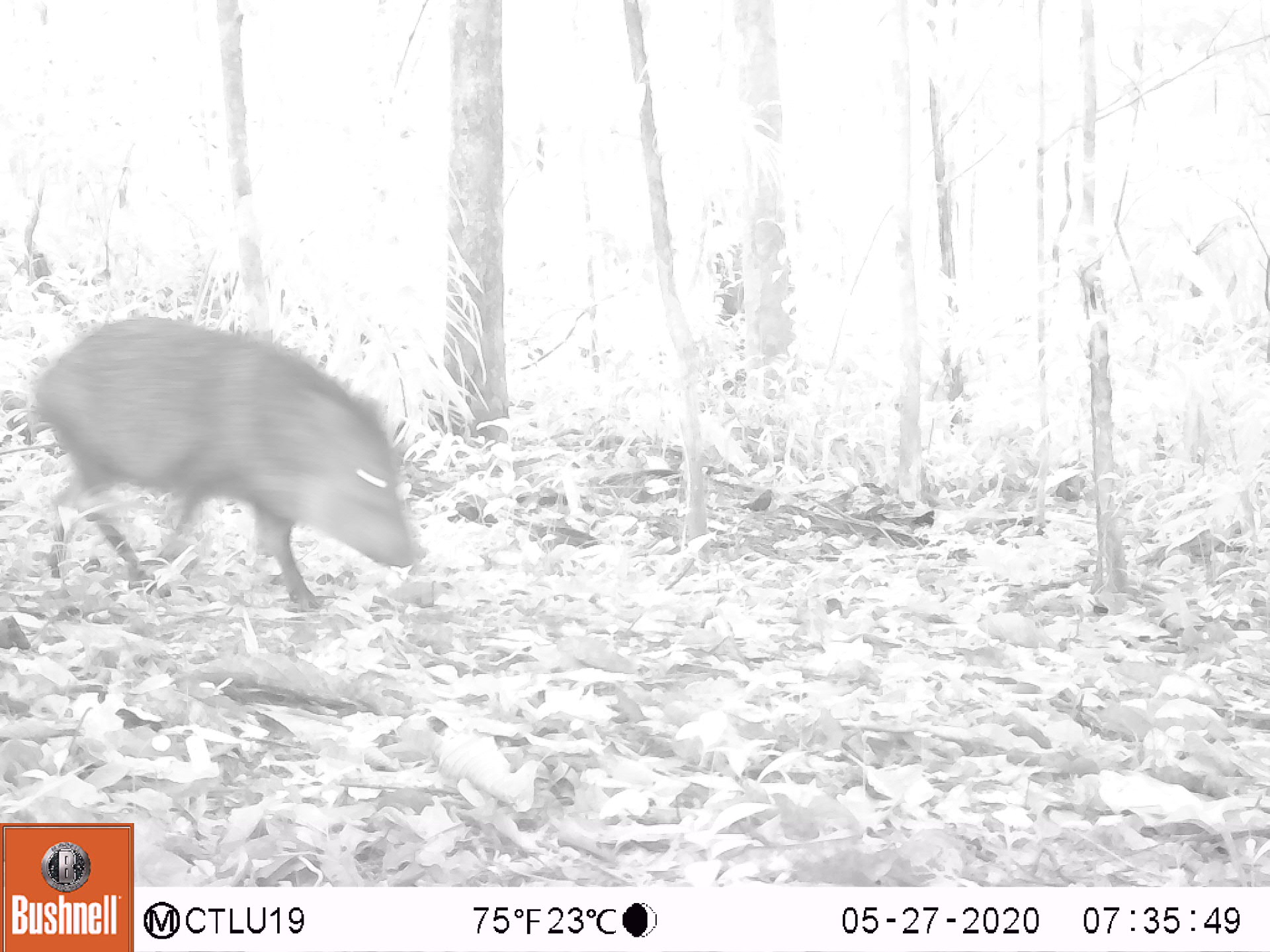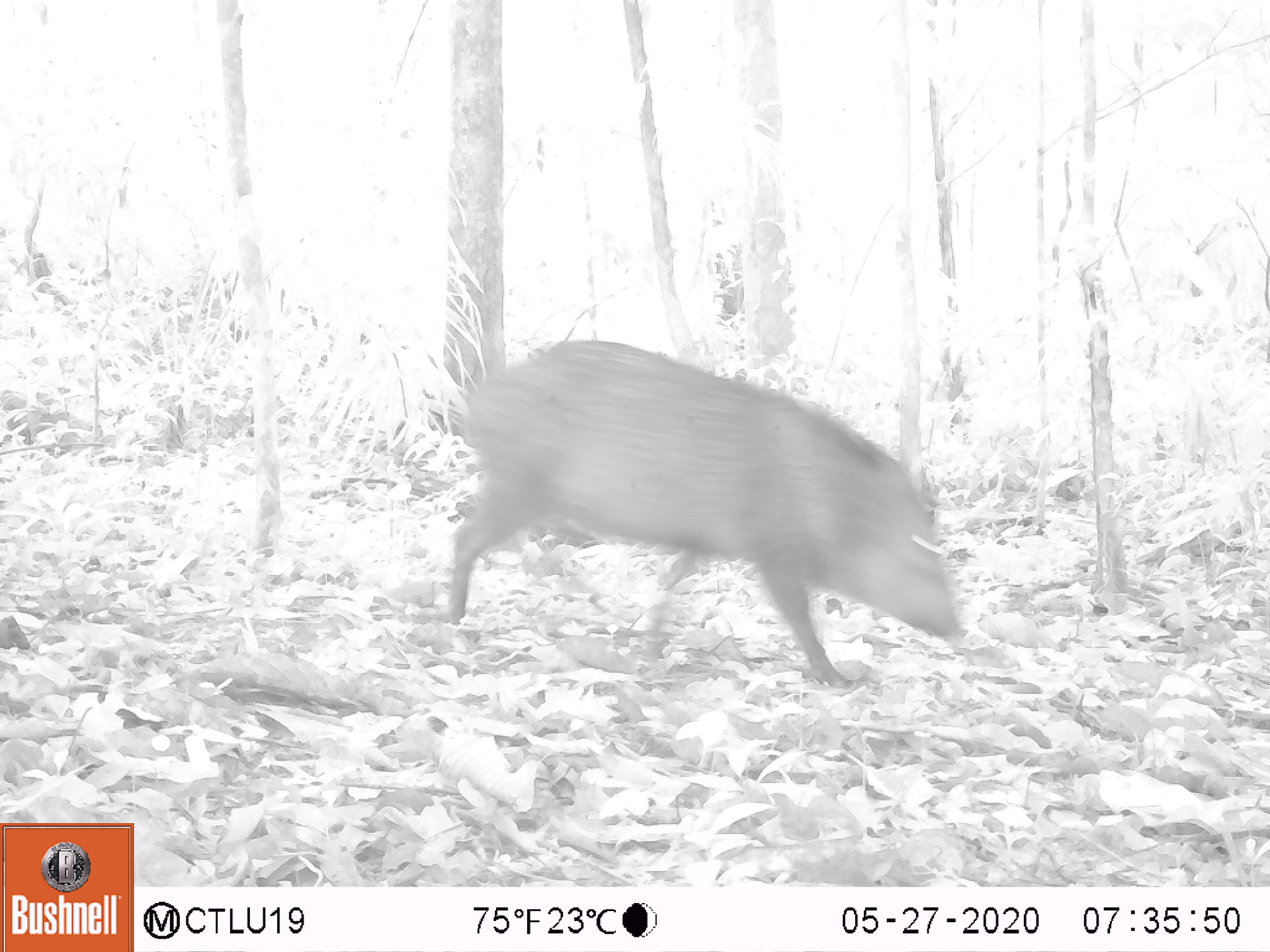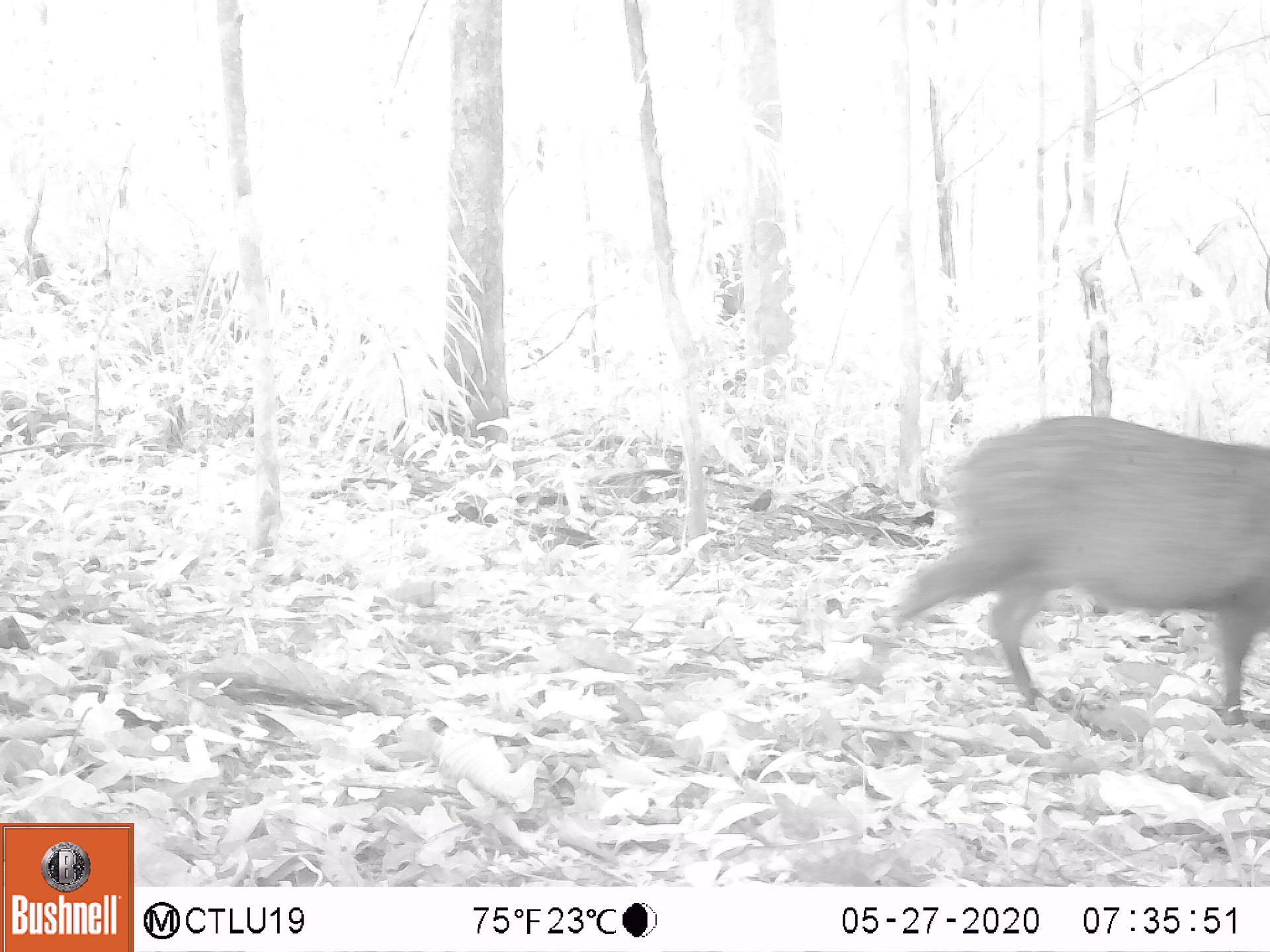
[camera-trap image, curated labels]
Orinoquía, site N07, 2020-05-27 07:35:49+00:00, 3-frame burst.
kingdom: Animalia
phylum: Chordata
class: Mammalia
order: Artiodactyla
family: Tayassuidae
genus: Pecari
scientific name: Pecari tajacu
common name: collared peccary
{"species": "collared peccary (Pecari tajacu)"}